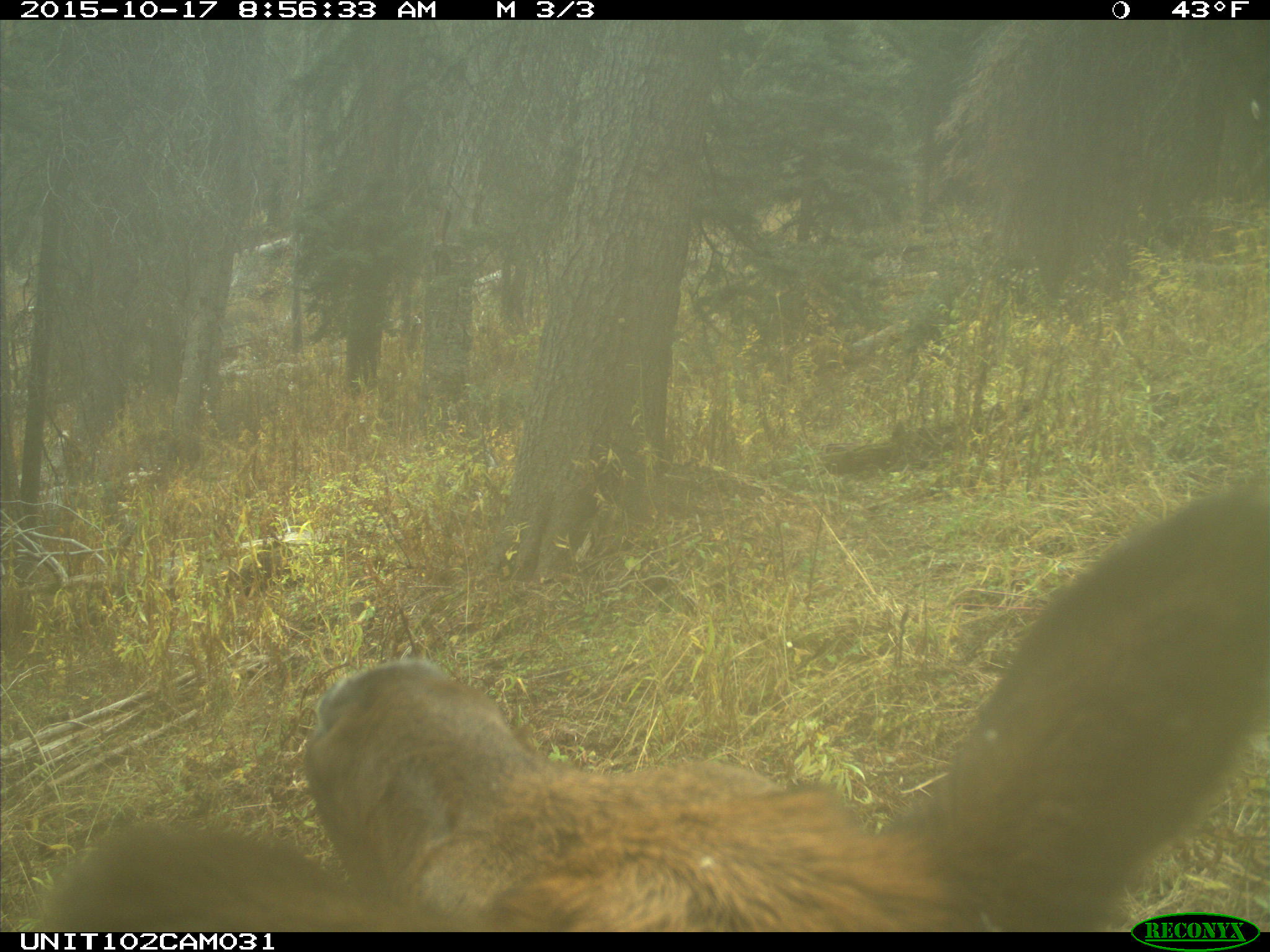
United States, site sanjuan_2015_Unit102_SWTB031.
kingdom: Animalia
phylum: Chordata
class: Mammalia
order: Artiodactyla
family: Cervidae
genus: Cervus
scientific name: Cervus elaphus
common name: red deer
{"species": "Cervus elaphus (red deer)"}